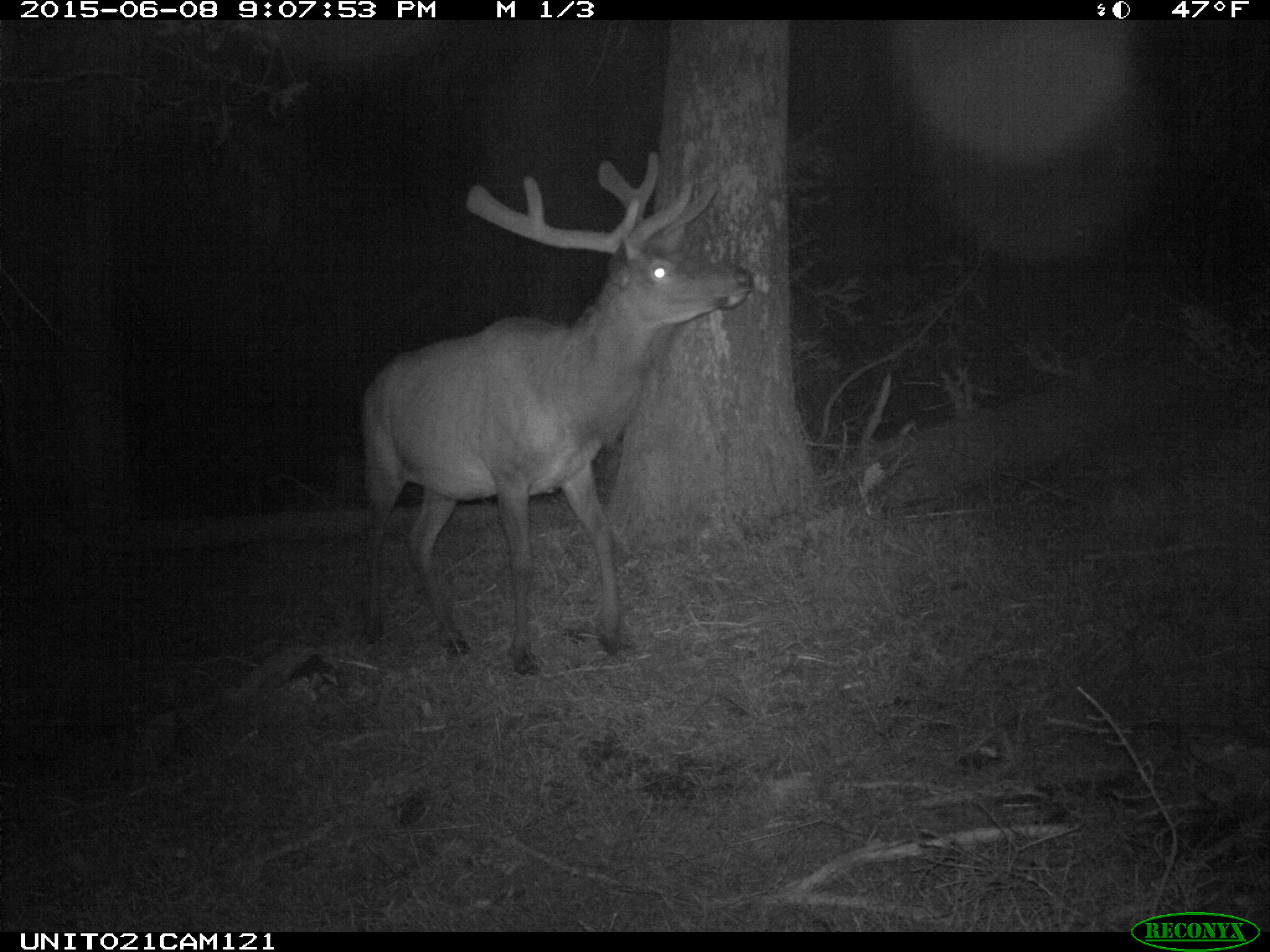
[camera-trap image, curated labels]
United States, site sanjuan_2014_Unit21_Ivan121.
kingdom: Animalia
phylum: Chordata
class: Mammalia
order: Artiodactyla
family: Cervidae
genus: Cervus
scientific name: Cervus elaphus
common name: red deer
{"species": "Cervus elaphus (red deer)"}